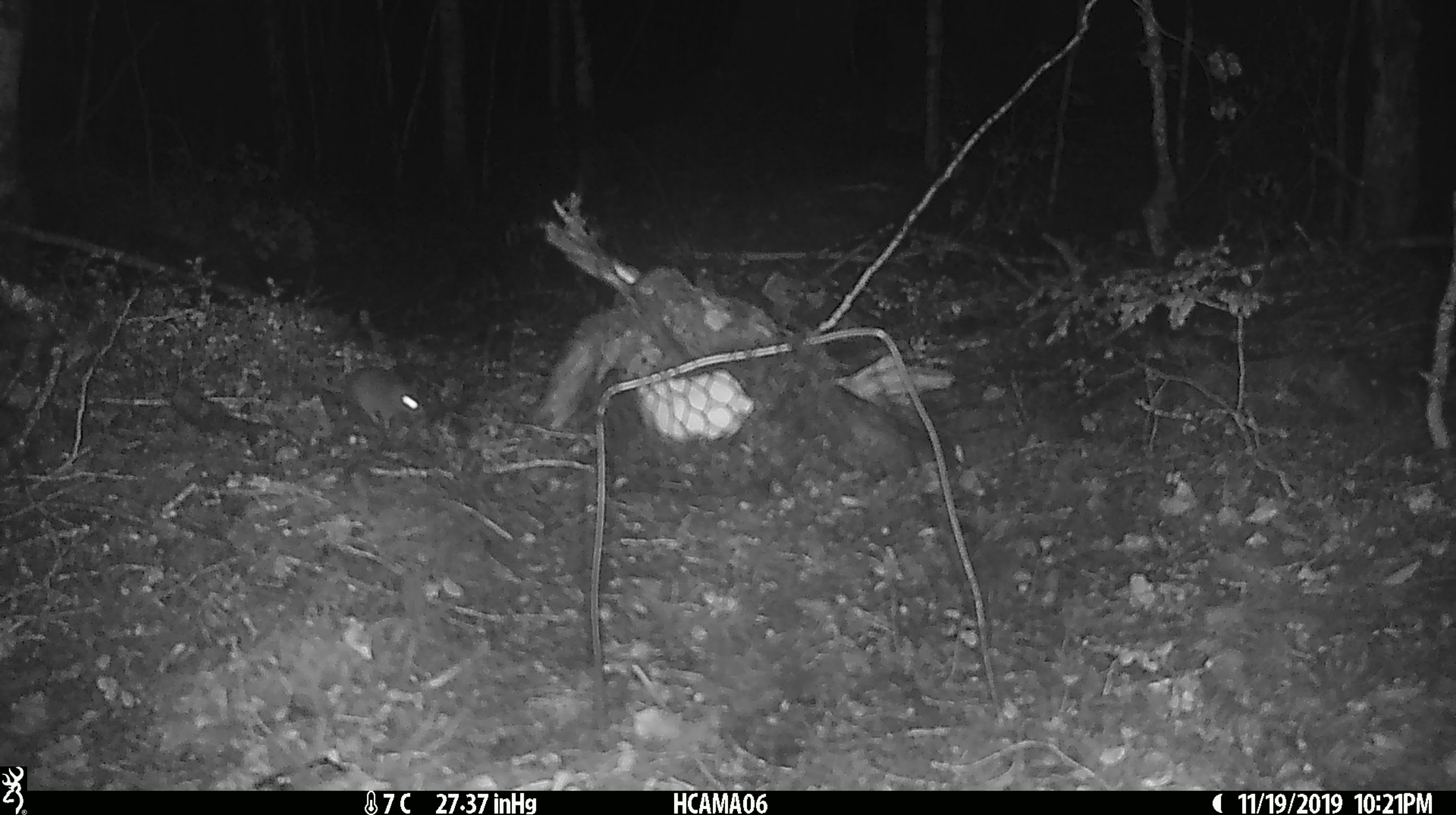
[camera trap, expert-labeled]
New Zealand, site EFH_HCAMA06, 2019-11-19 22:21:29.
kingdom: Animalia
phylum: Chordata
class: Mammalia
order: Rodentia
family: Muridae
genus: Mus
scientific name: Mus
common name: mouse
Mouse (Mus).